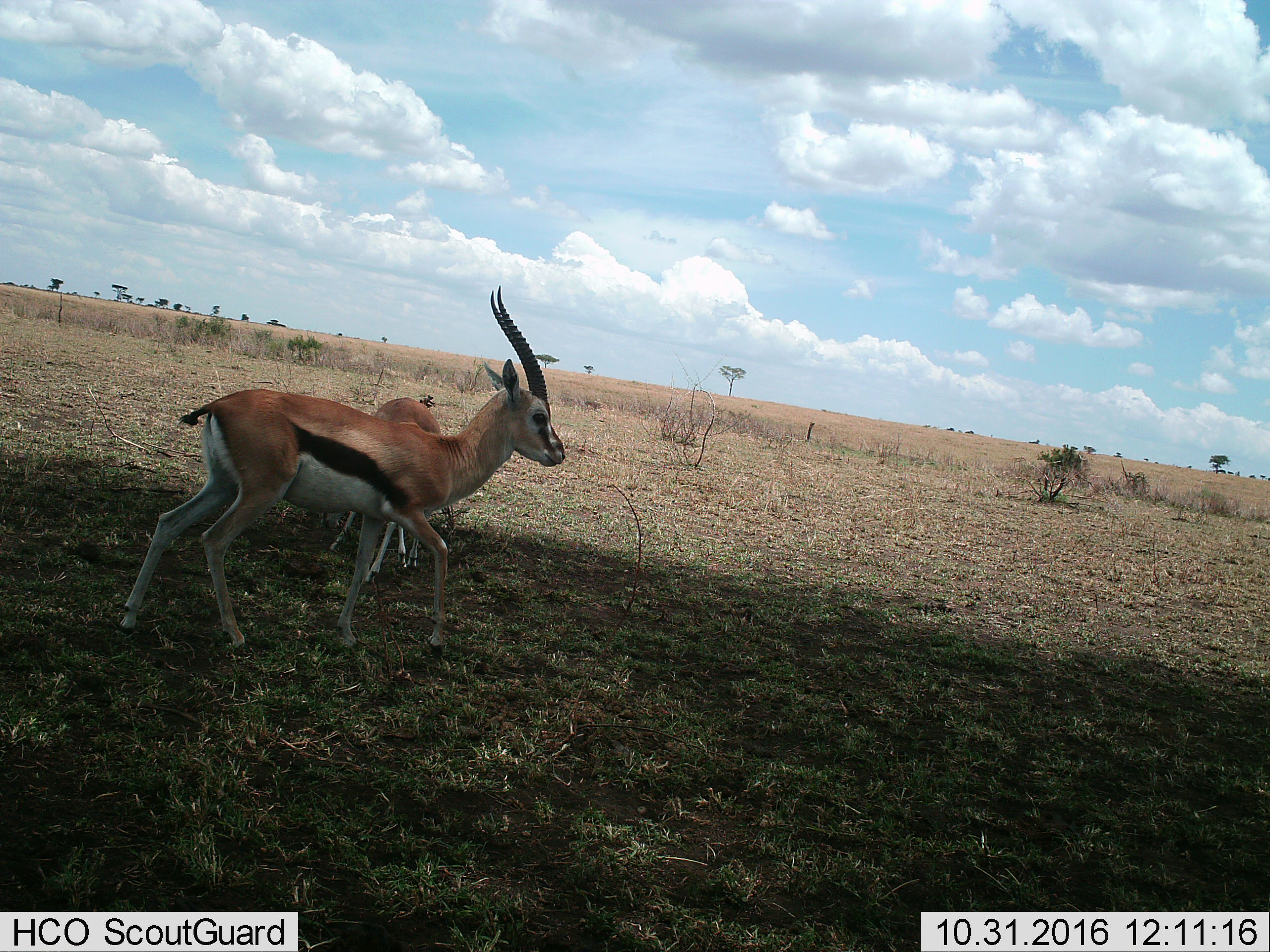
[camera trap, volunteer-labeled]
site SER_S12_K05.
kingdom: Animalia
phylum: Chordata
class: Mammalia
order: Artiodactyla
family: Bovidae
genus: Eudorcas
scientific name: Eudorcas thomsonii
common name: thomson's gazelle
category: gazellethomsons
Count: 2.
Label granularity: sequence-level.